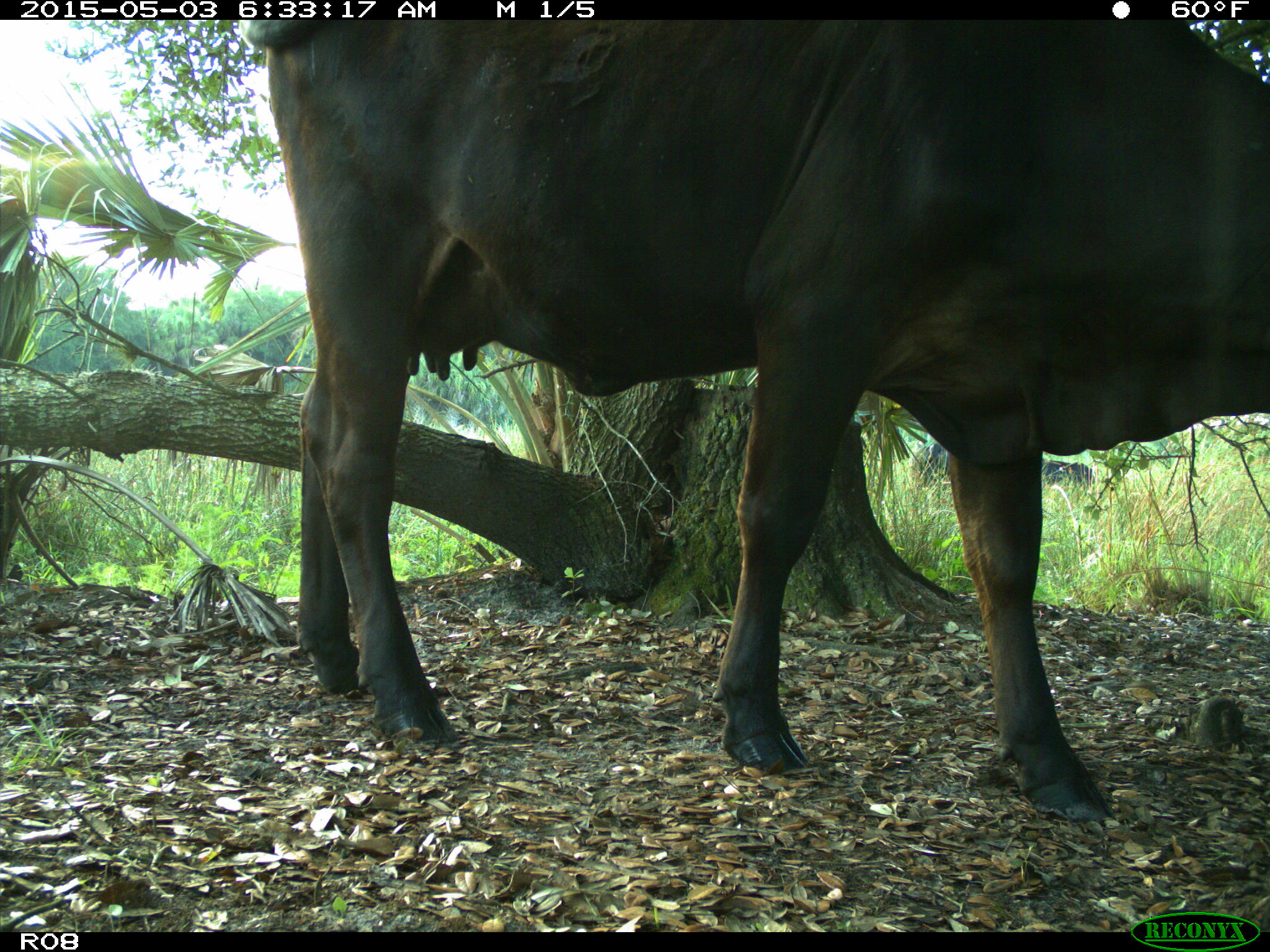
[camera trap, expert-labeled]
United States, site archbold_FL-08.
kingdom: Animalia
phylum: Chordata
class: Mammalia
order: Artiodactyla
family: Bovidae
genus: Bos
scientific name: Bos taurus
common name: domestic cow